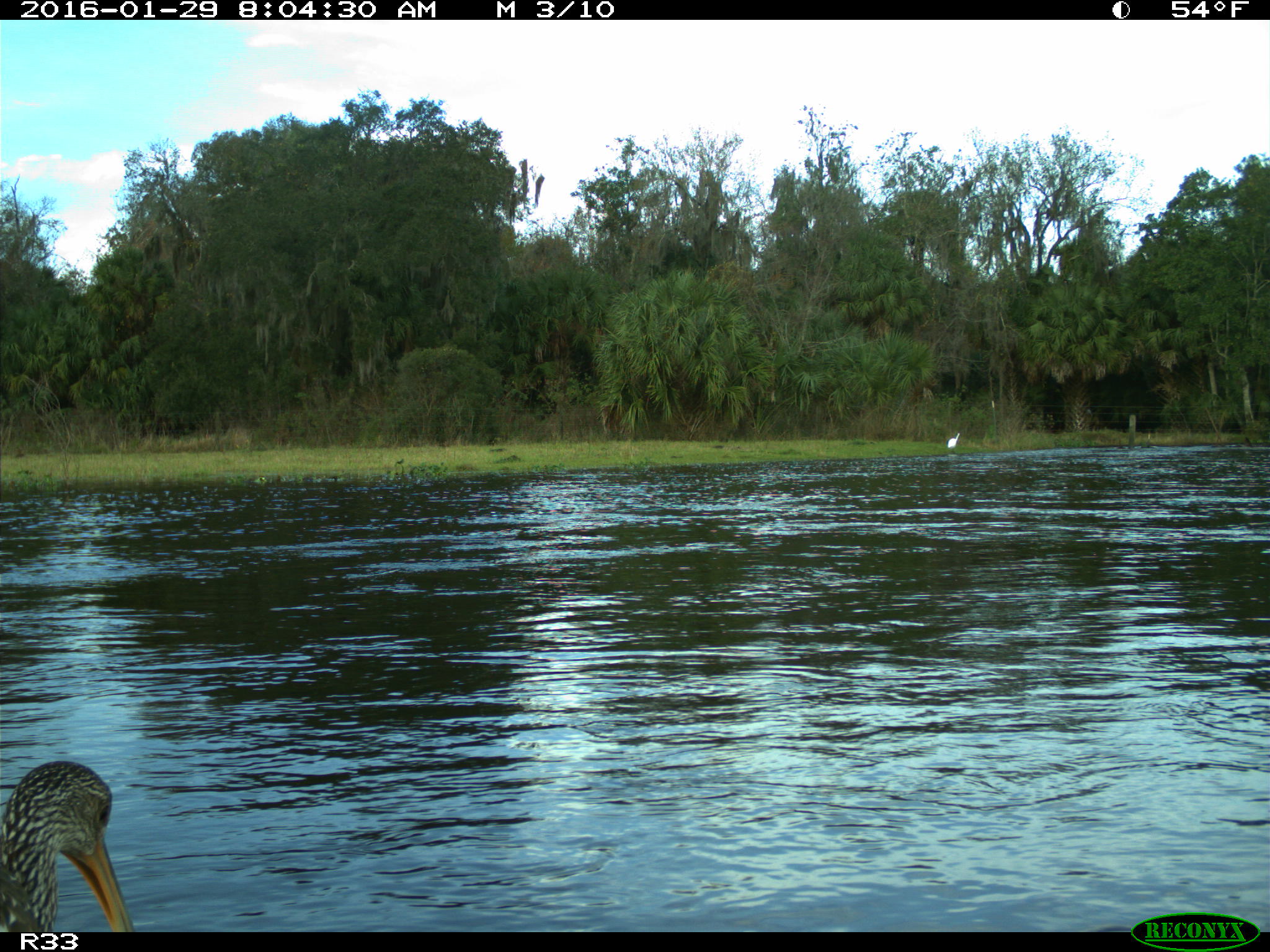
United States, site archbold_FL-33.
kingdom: Animalia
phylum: Chordata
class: Aves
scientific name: Aves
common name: birds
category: unidentified bird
Unidentified bird (birds) (Aves).